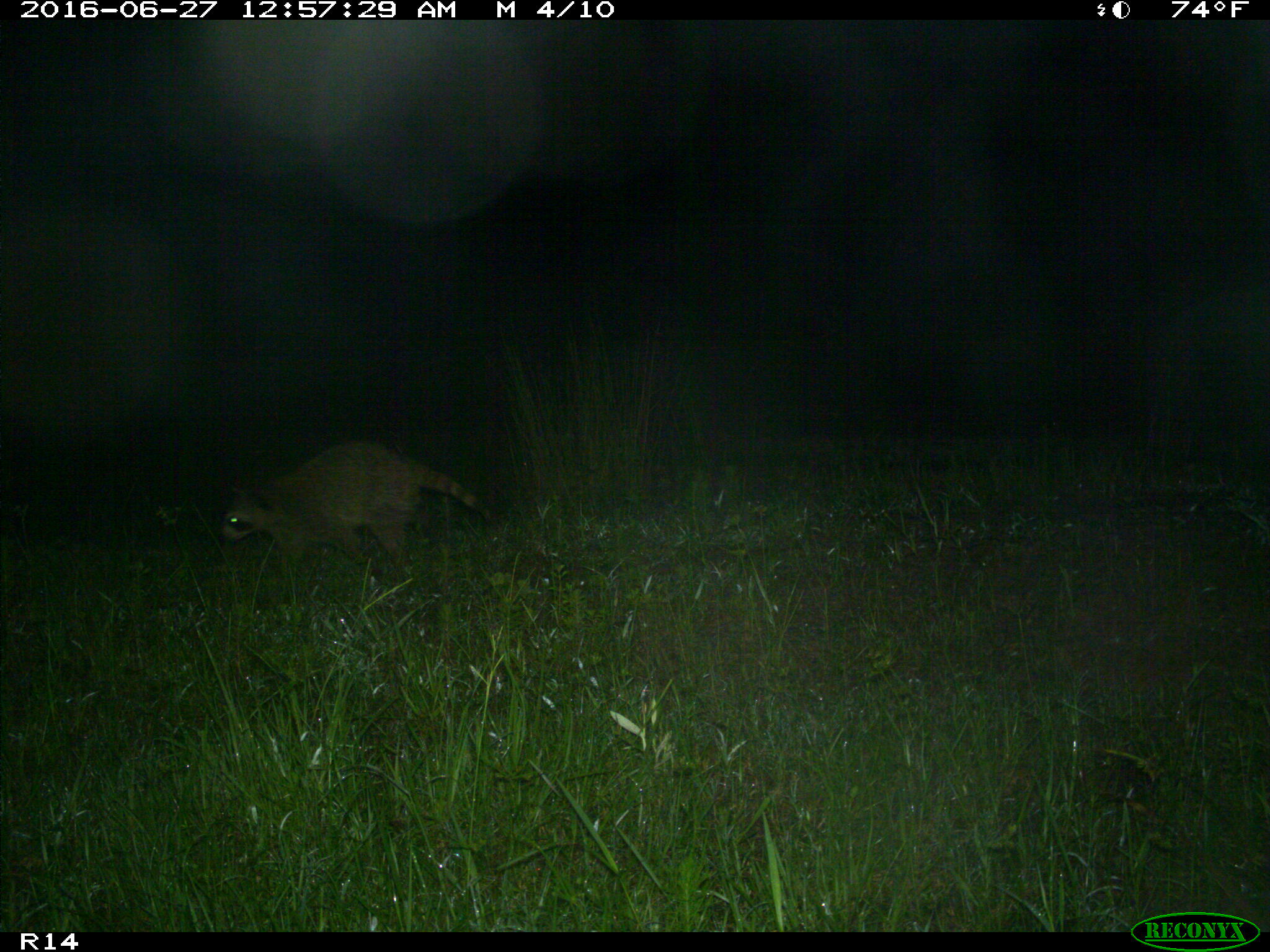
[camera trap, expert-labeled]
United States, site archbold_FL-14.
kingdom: Animalia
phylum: Chordata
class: Mammalia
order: Carnivora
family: Procyonidae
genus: Procyon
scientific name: Procyon lotor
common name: common raccoon